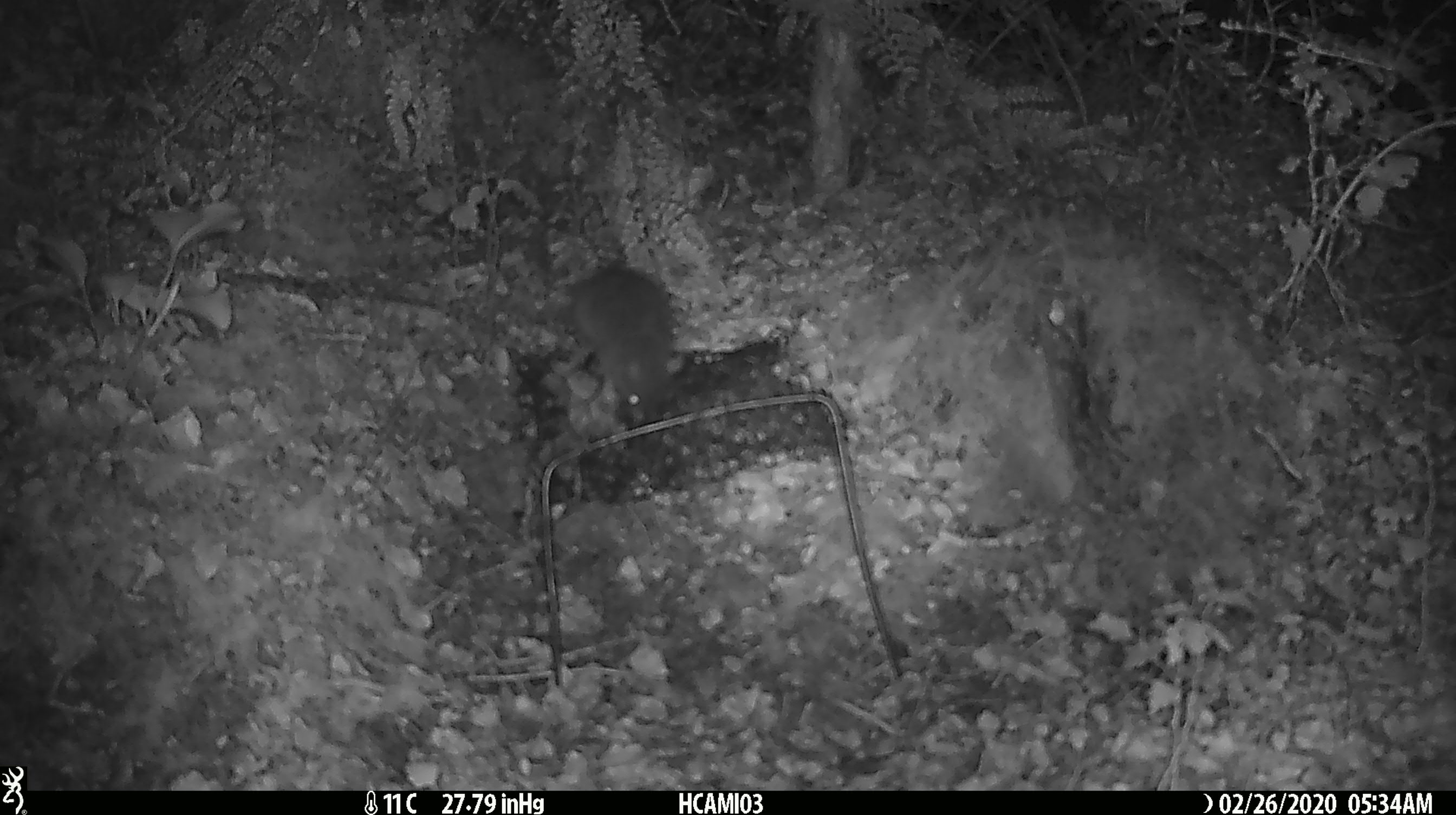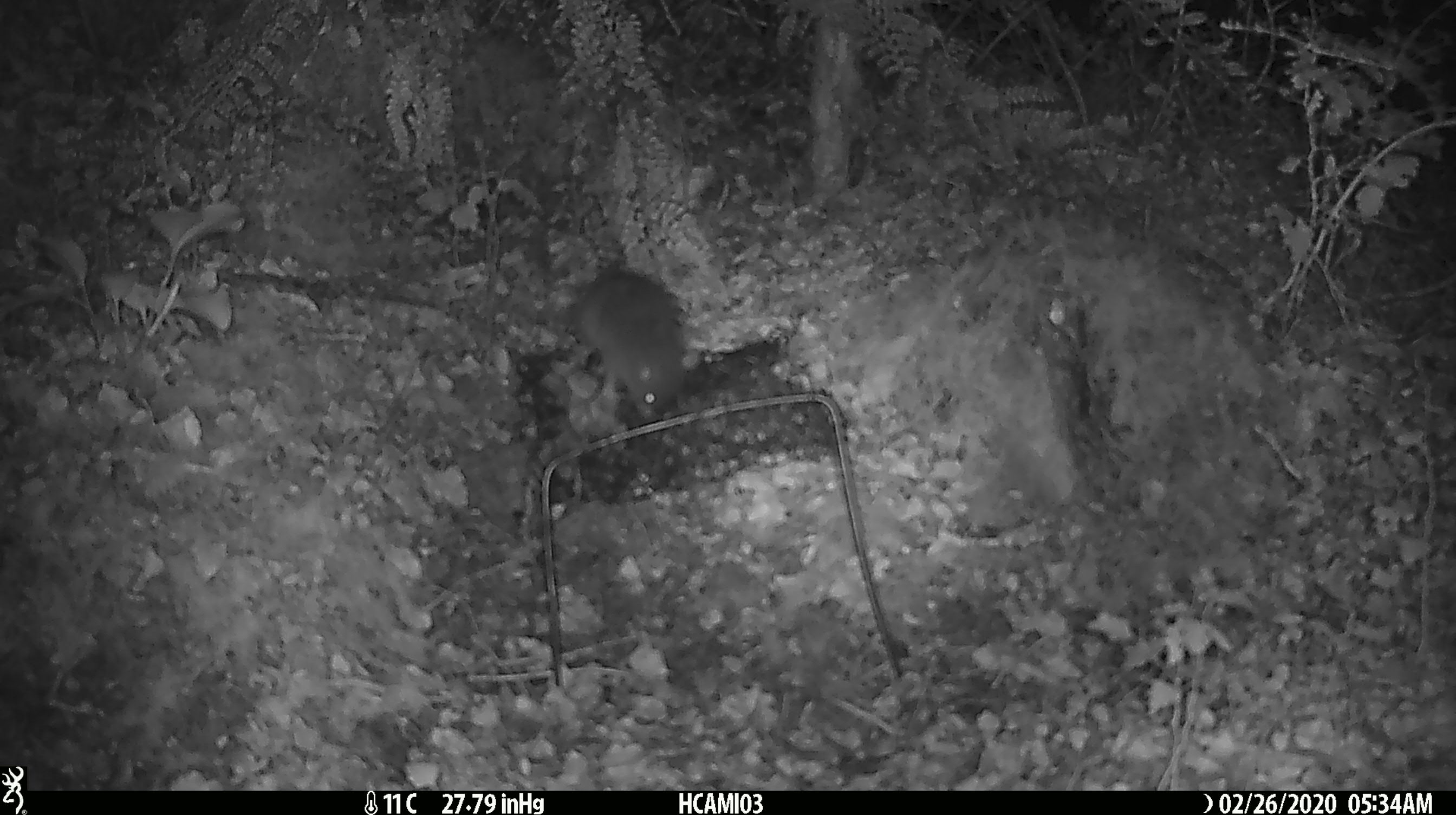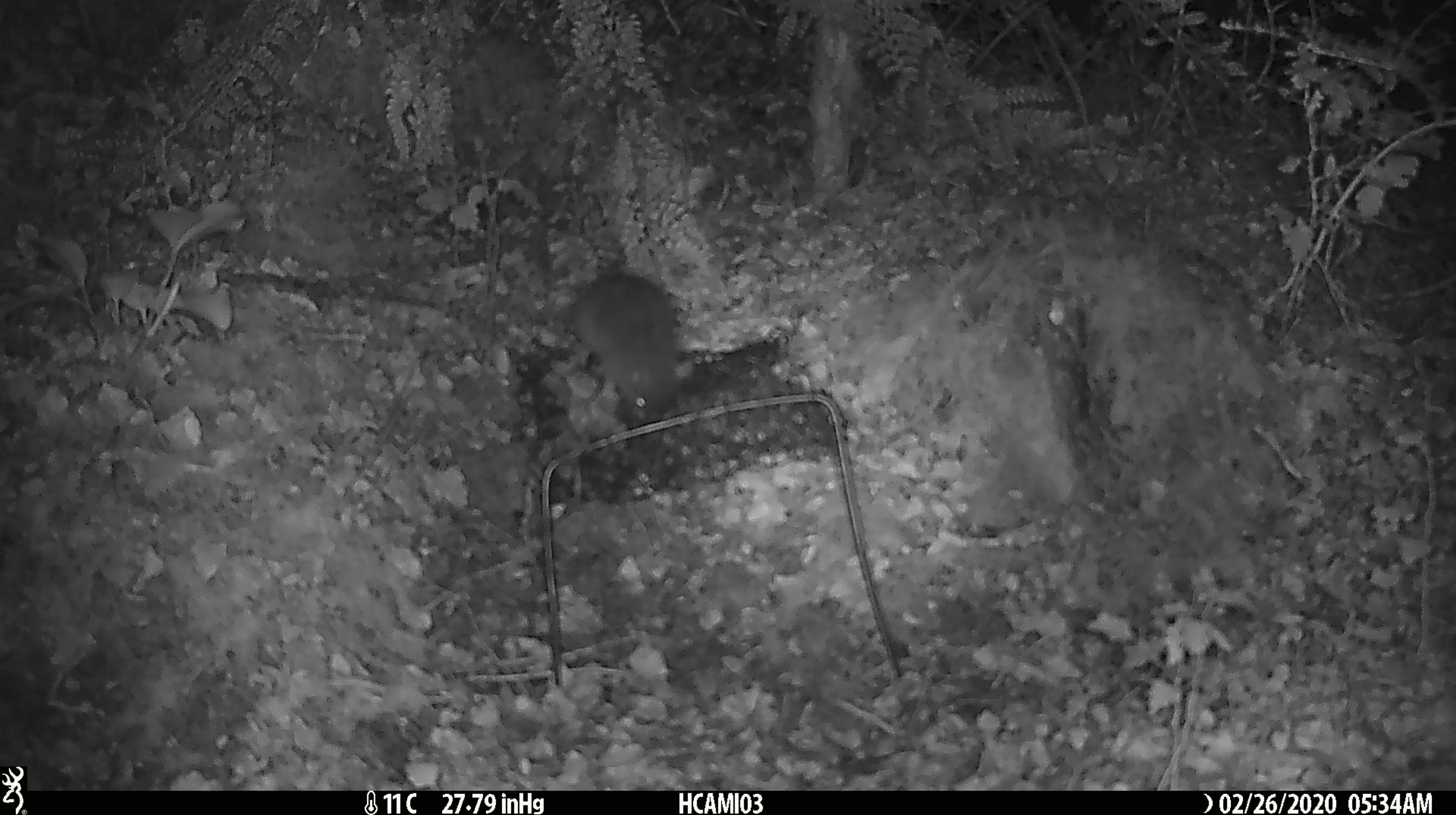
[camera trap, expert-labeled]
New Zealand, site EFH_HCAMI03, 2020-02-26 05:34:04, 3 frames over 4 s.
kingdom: Animalia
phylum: Chordata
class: Mammalia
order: Rodentia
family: Muridae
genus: Mus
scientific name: Mus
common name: mouse